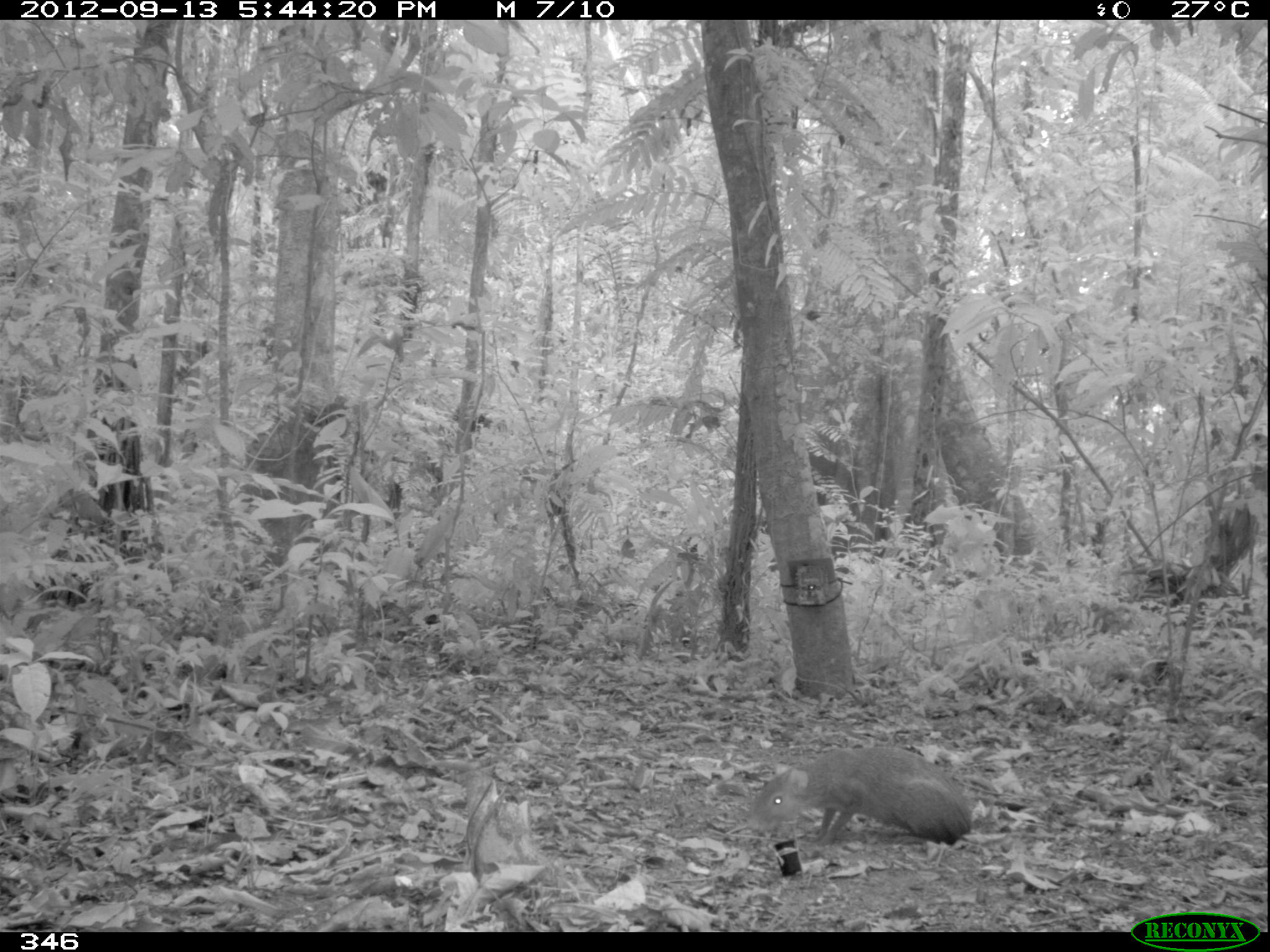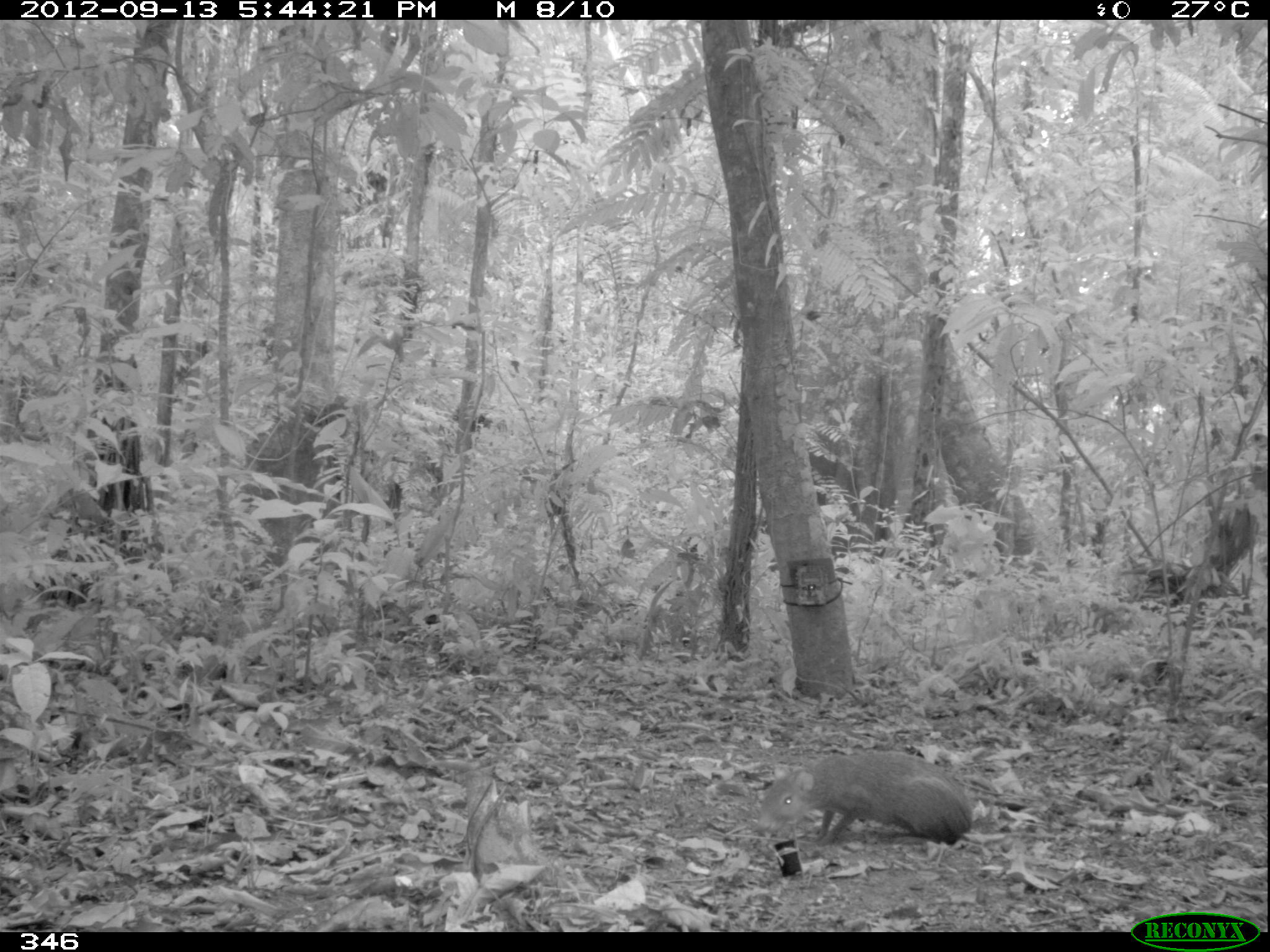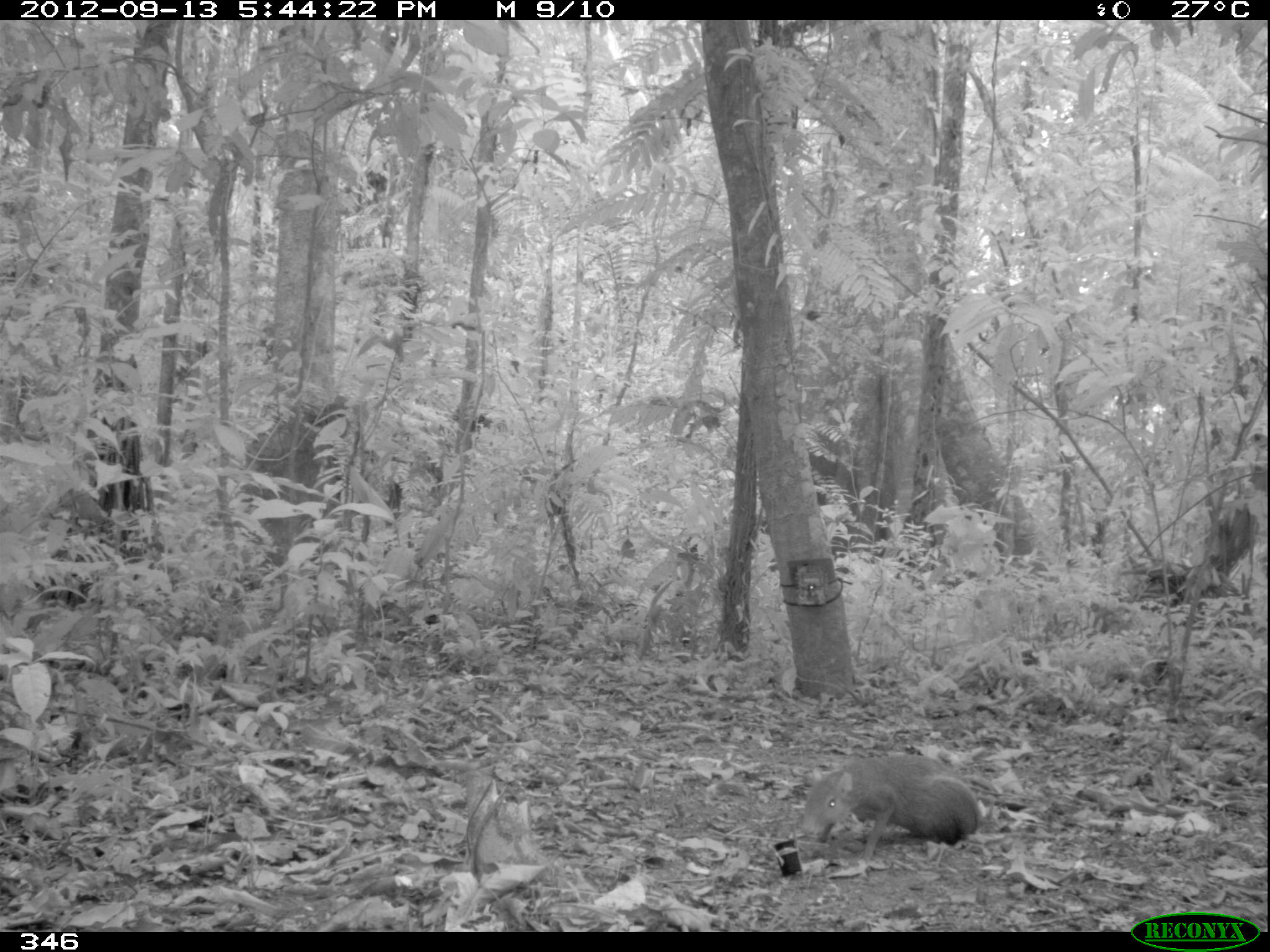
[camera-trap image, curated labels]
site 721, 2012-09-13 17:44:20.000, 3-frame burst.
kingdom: Animalia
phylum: Chordata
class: Mammalia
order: Rodentia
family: Dasyproctidae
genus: Dasyprocta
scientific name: Dasyprocta punctata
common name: central american agouti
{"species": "Dasyprocta punctata (central american agouti)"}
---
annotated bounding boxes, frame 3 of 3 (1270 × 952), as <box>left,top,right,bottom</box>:
dasyprocta punctata: <box>800,754,981,865</box>